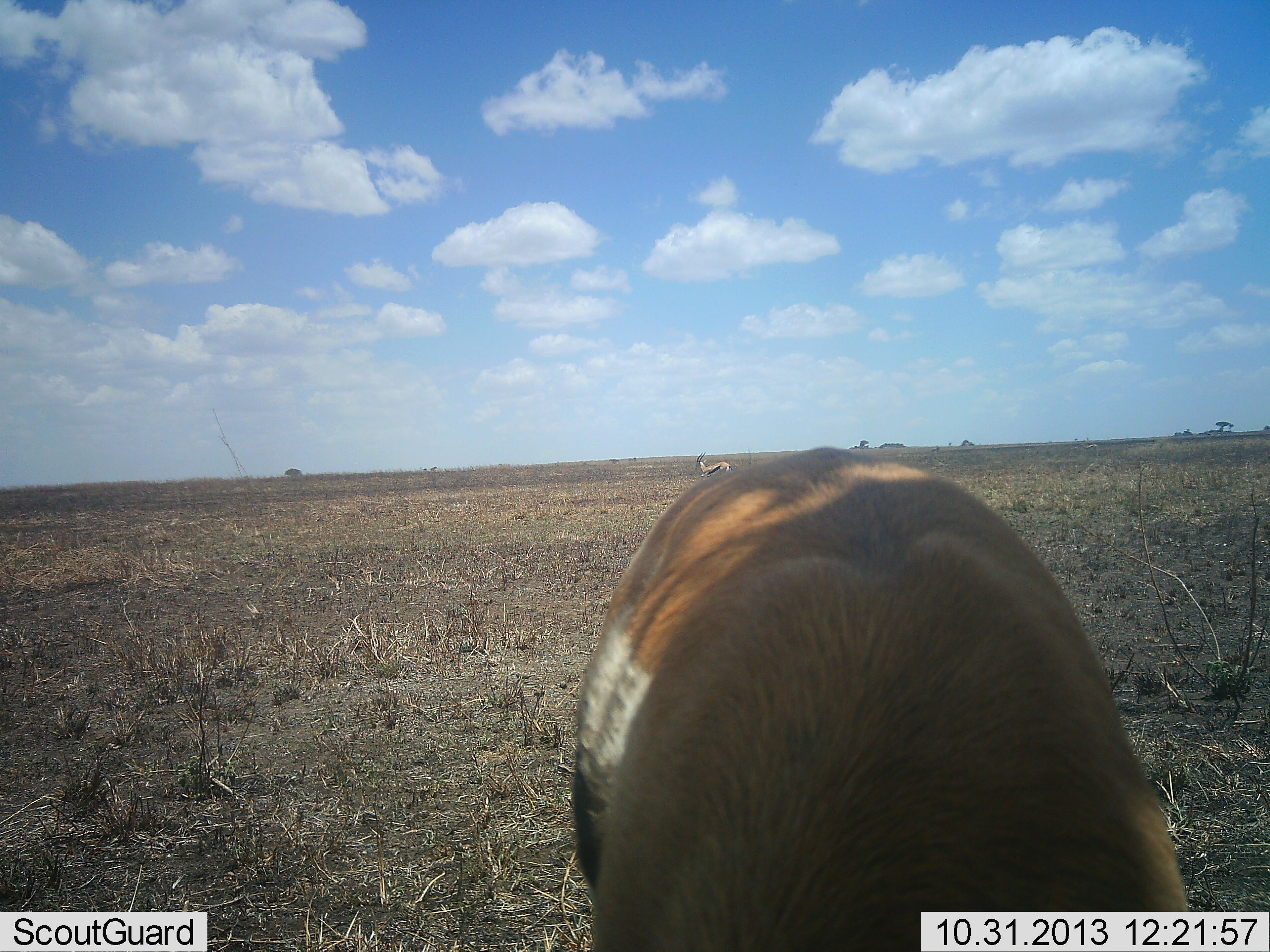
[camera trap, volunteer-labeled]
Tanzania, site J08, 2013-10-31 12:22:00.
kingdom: Animalia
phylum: Chordata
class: Mammalia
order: Artiodactyla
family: Bovidae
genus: Eudorcas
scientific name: Eudorcas thomsonii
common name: thomson's gazelle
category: gazellethomsons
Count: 2.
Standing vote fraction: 90%.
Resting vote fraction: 10%.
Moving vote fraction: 0%.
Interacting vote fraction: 0%.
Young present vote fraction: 0%.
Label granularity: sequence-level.